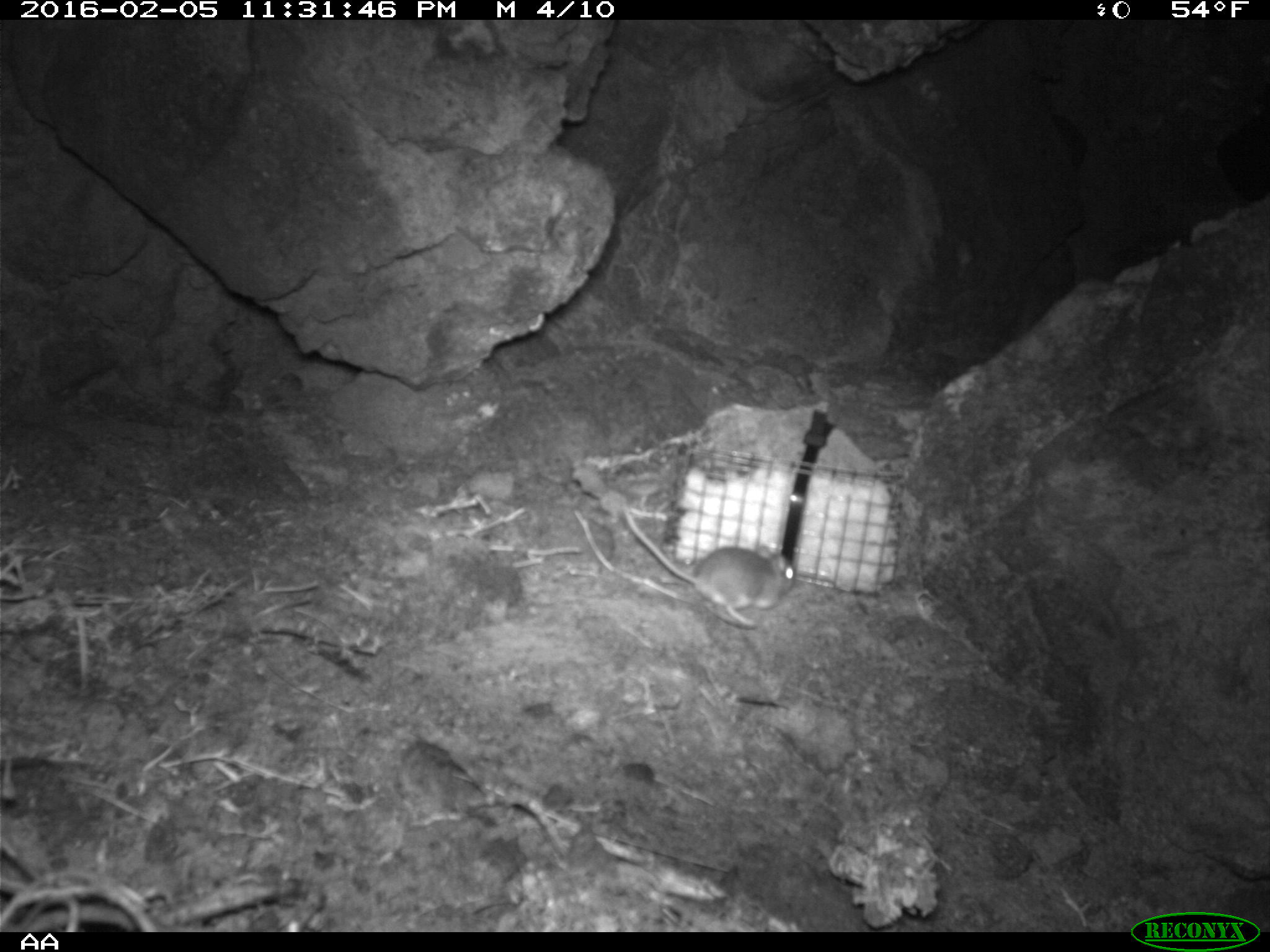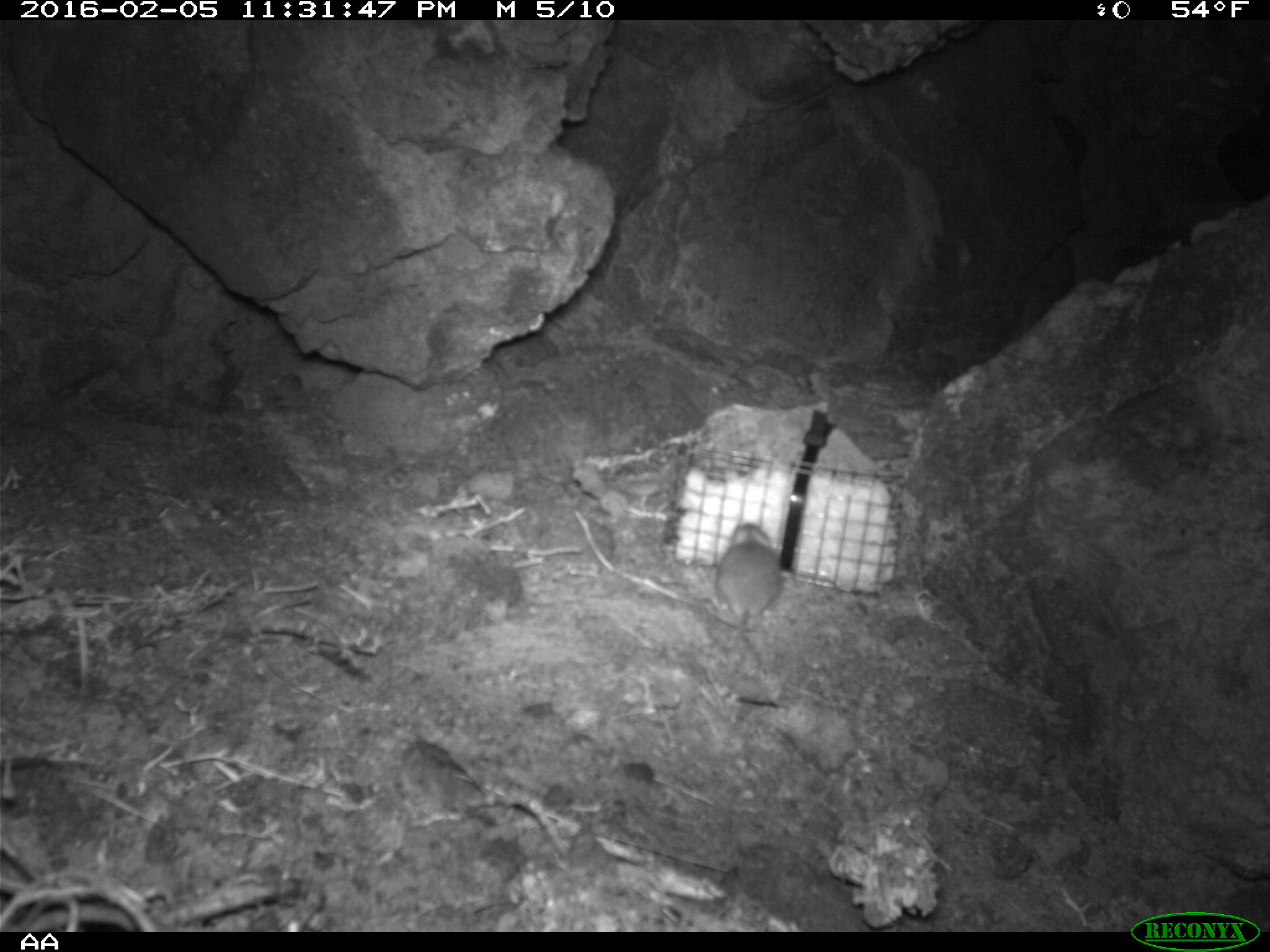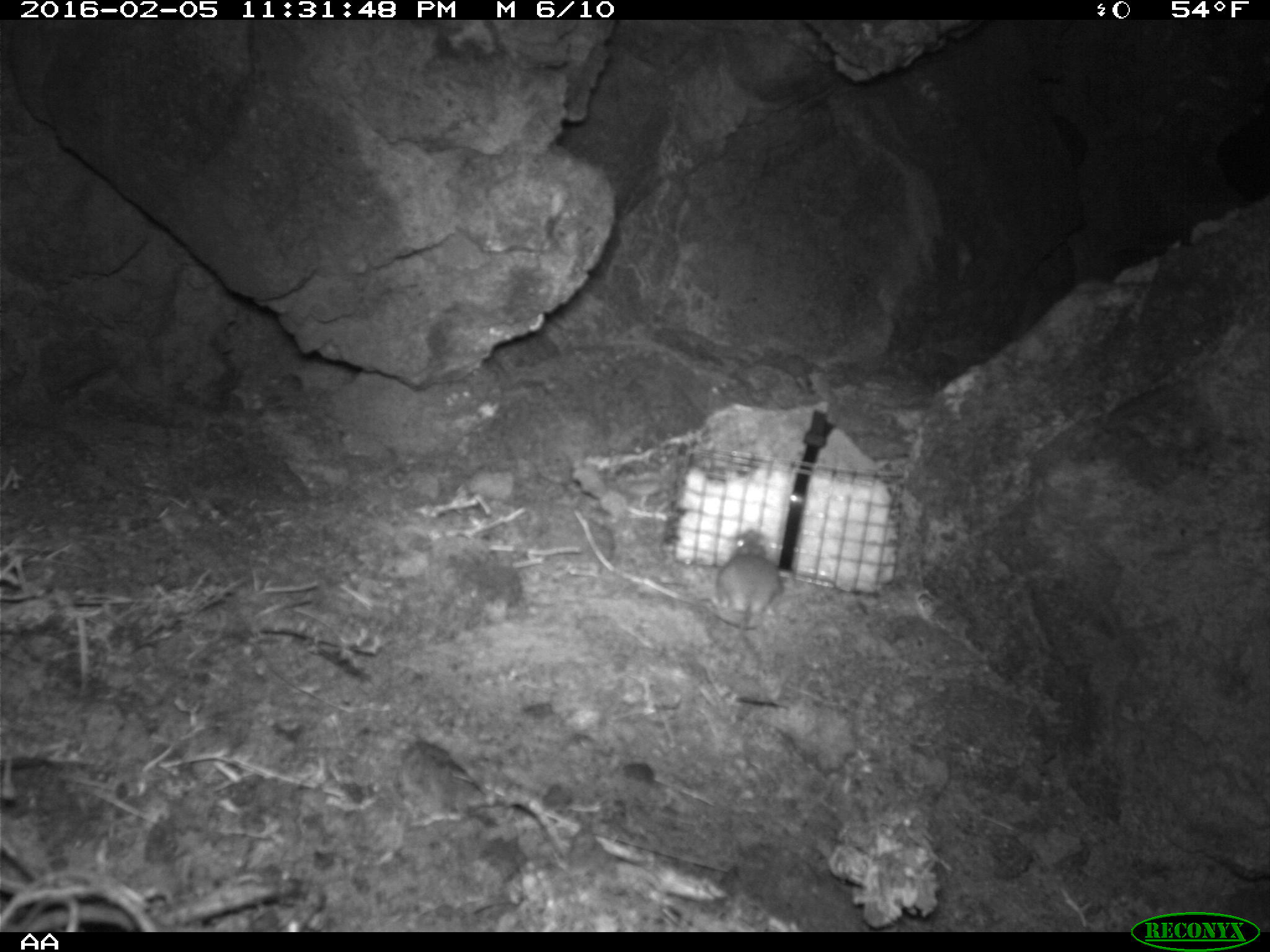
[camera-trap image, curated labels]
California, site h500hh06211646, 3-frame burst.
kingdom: Animalia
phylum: Chordata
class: Mammalia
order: Rodentia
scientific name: Rodentia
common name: rodent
Rodent (Rodentia).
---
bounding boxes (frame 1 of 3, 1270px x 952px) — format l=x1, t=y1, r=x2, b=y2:
rodent: l=621, t=498, r=795, b=628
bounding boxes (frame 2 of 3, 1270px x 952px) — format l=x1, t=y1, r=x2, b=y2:
rodent: l=705, t=518, r=783, b=675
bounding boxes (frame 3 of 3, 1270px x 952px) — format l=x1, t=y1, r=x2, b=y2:
rodent: l=709, t=527, r=776, b=668